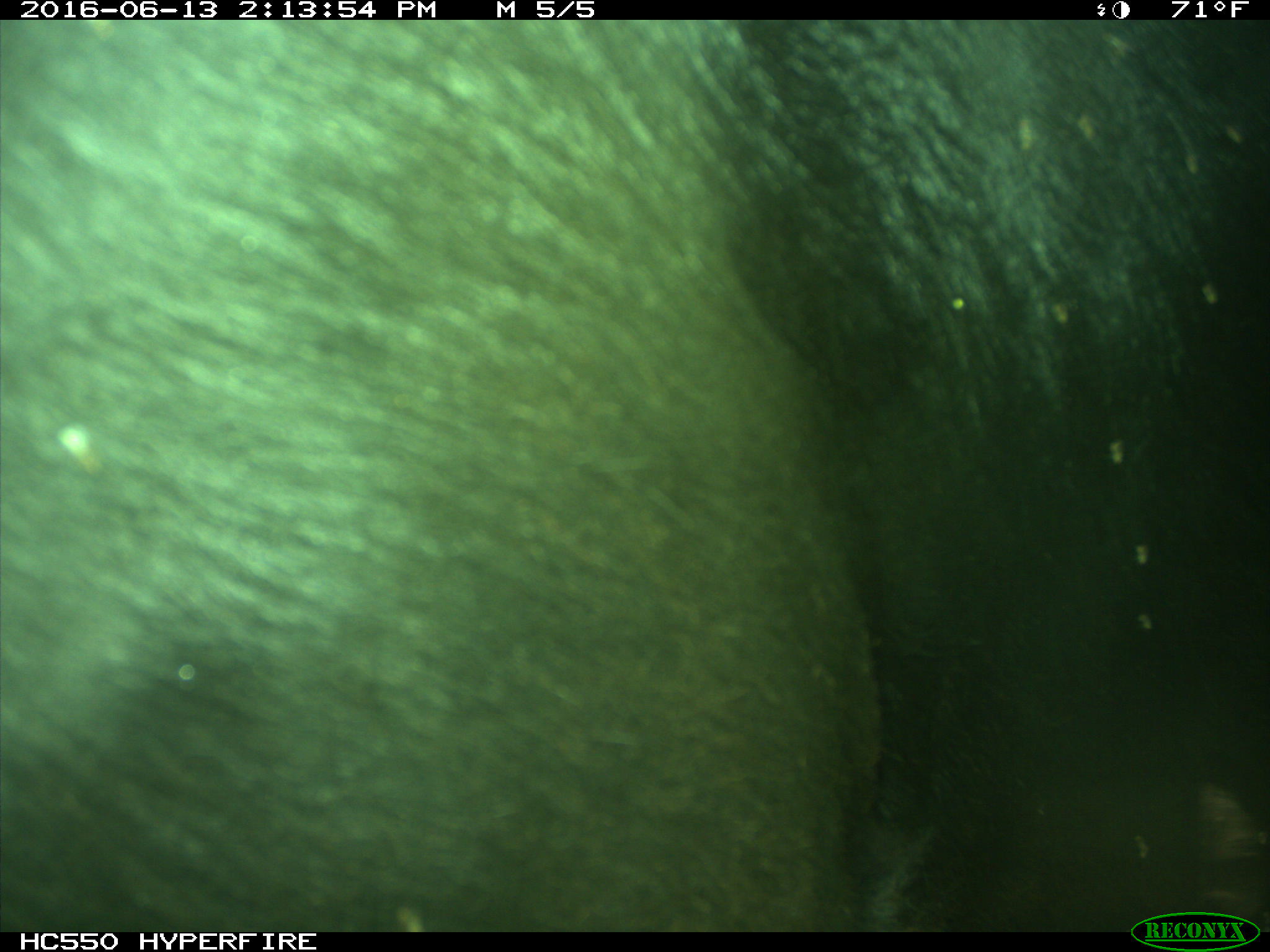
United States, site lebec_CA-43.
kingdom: Animalia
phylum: Chordata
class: Mammalia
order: Artiodactyla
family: Bovidae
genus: Bos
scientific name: Bos taurus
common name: domestic cow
Bos taurus (domestic cow).